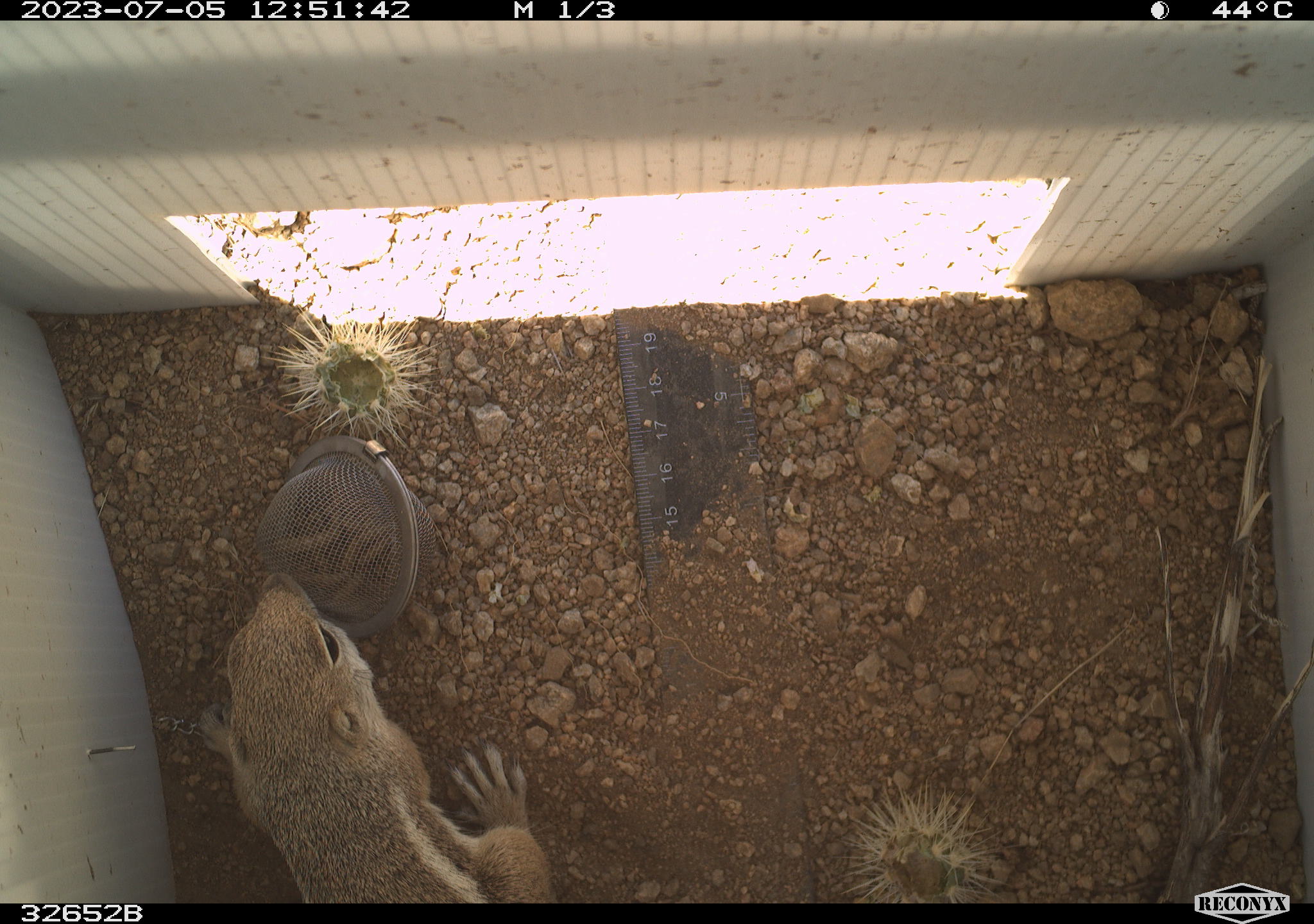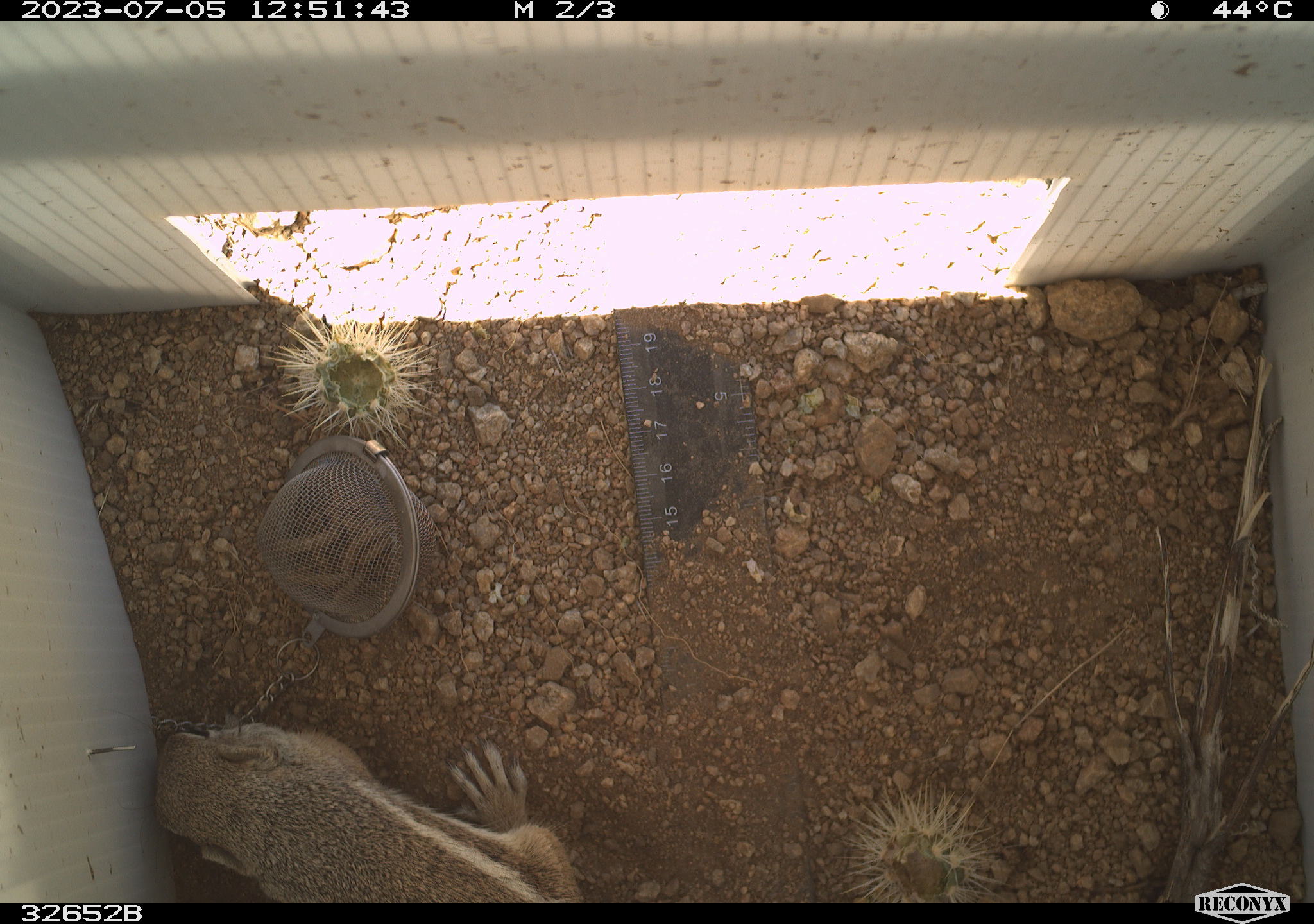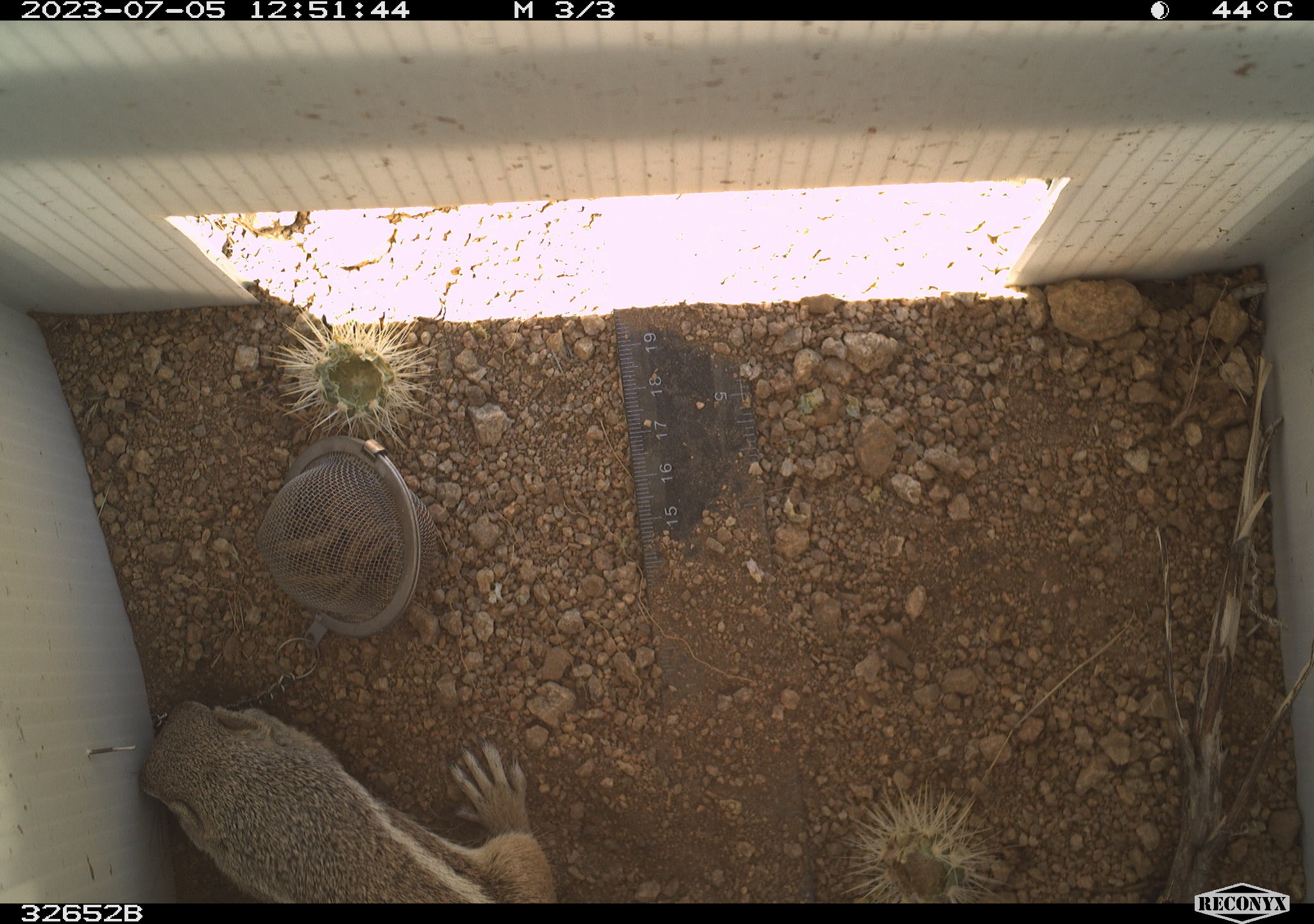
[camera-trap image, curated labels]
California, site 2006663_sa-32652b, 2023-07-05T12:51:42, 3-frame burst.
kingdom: Animalia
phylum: Chordata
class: Mammalia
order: Rodentia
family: Sciuridae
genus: Ammospermophilus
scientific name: Ammospermophilus leucurus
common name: white-tailed antelope squirrel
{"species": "white-tailed antelope squirrel (Ammospermophilus leucurus)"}